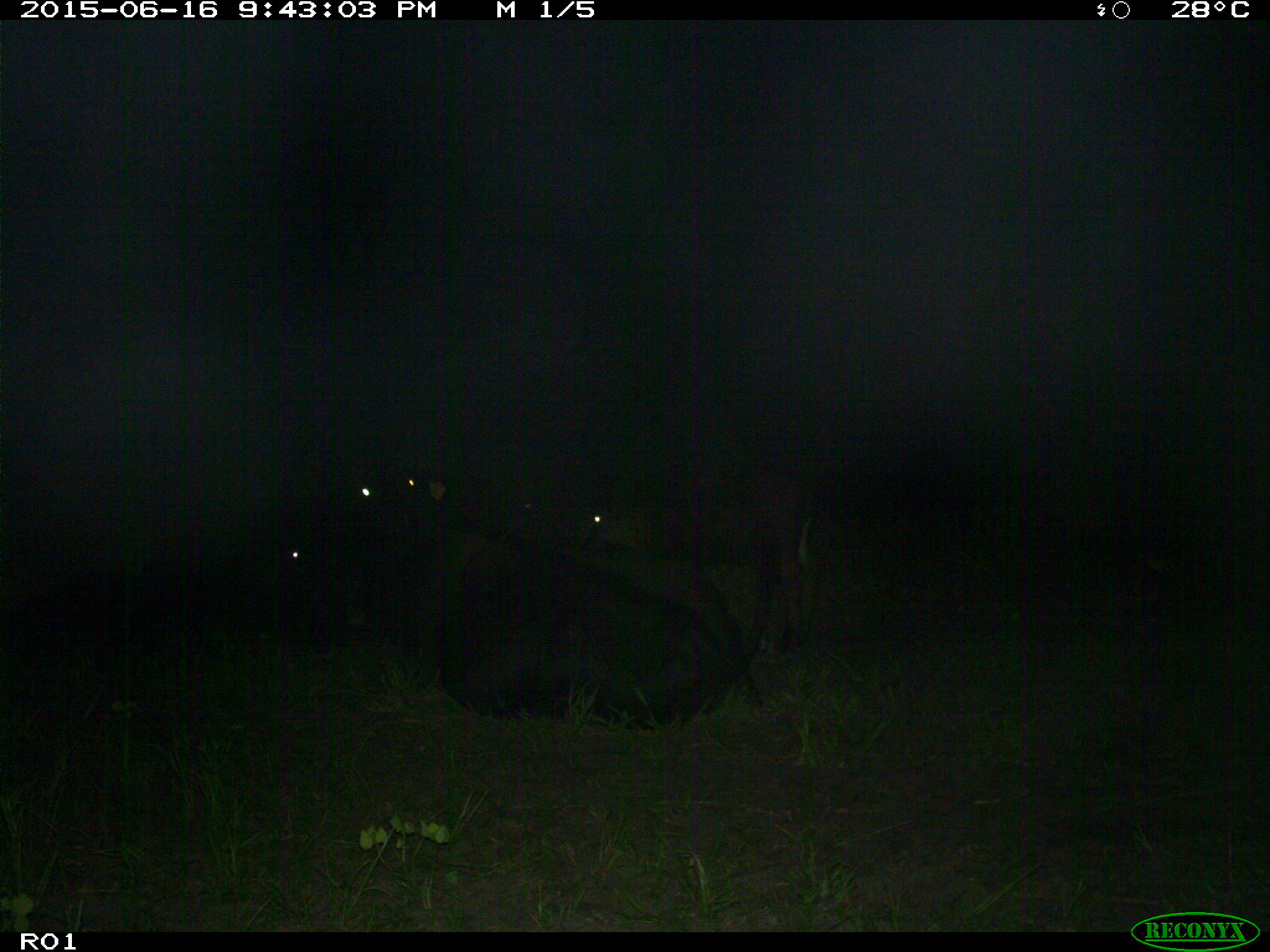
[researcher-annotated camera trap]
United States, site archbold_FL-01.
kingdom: Animalia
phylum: Chordata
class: Mammalia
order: Artiodactyla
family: Bovidae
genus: Bos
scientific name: Bos taurus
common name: domestic cow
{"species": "Bos taurus (domestic cow)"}